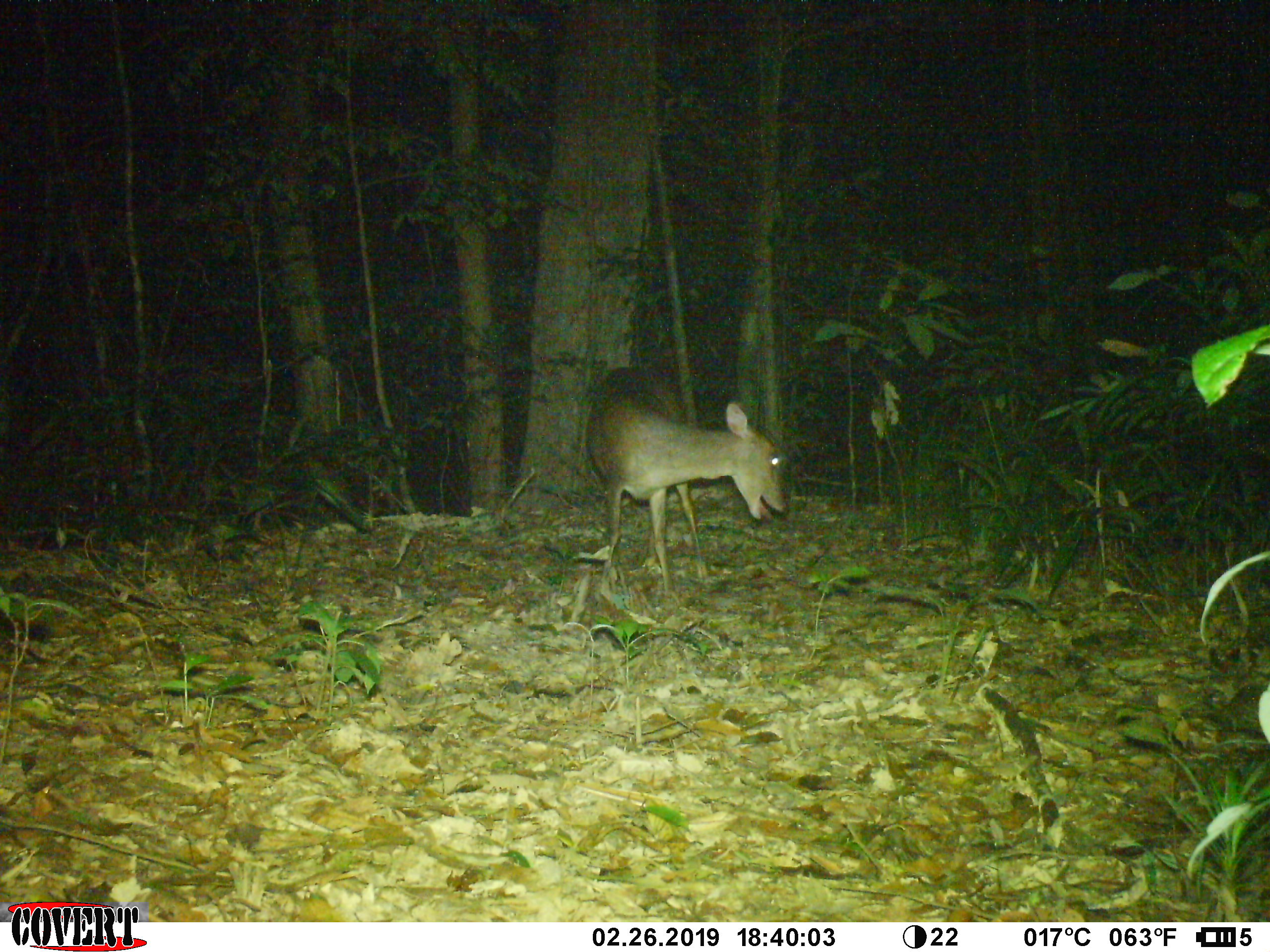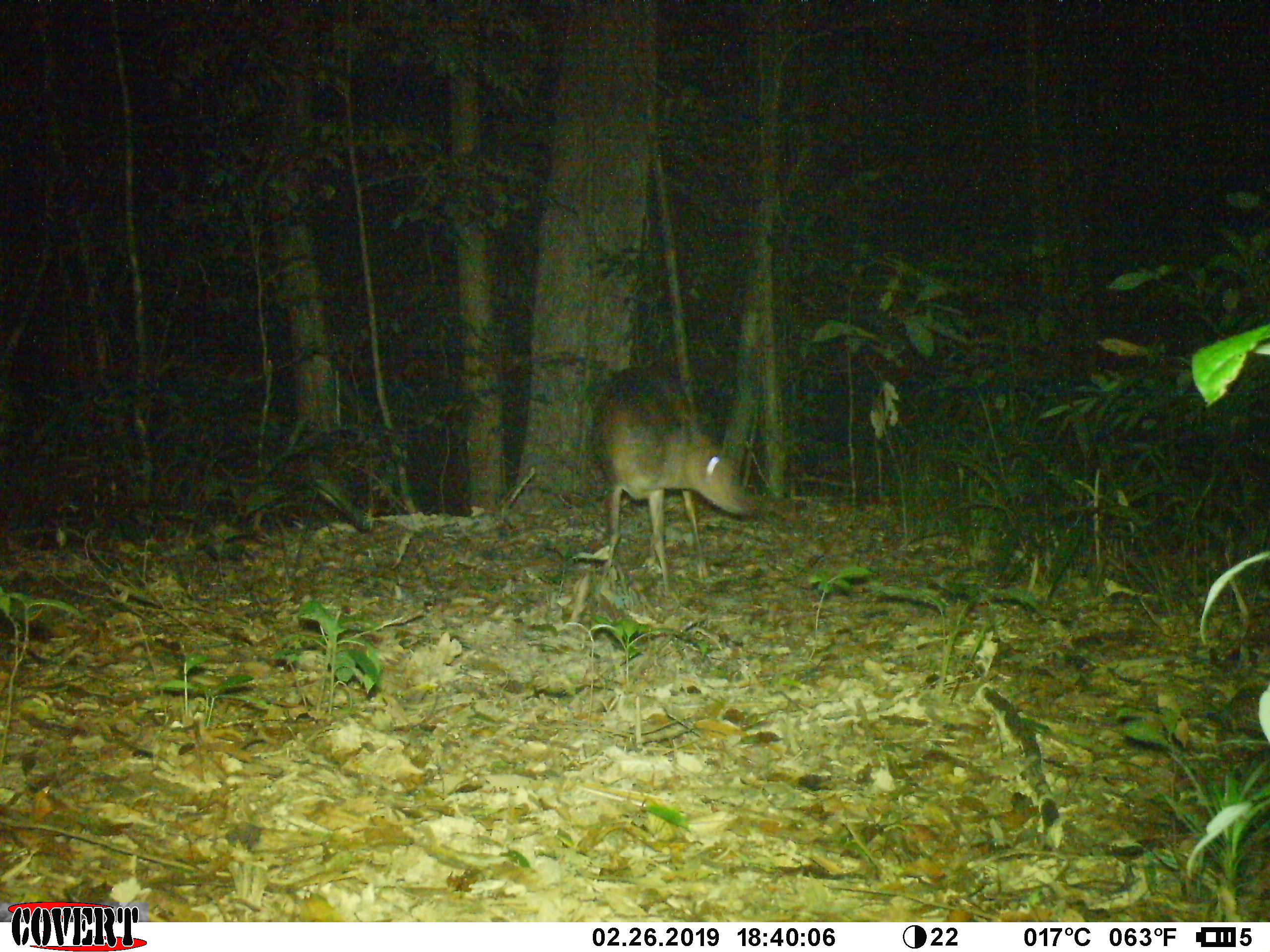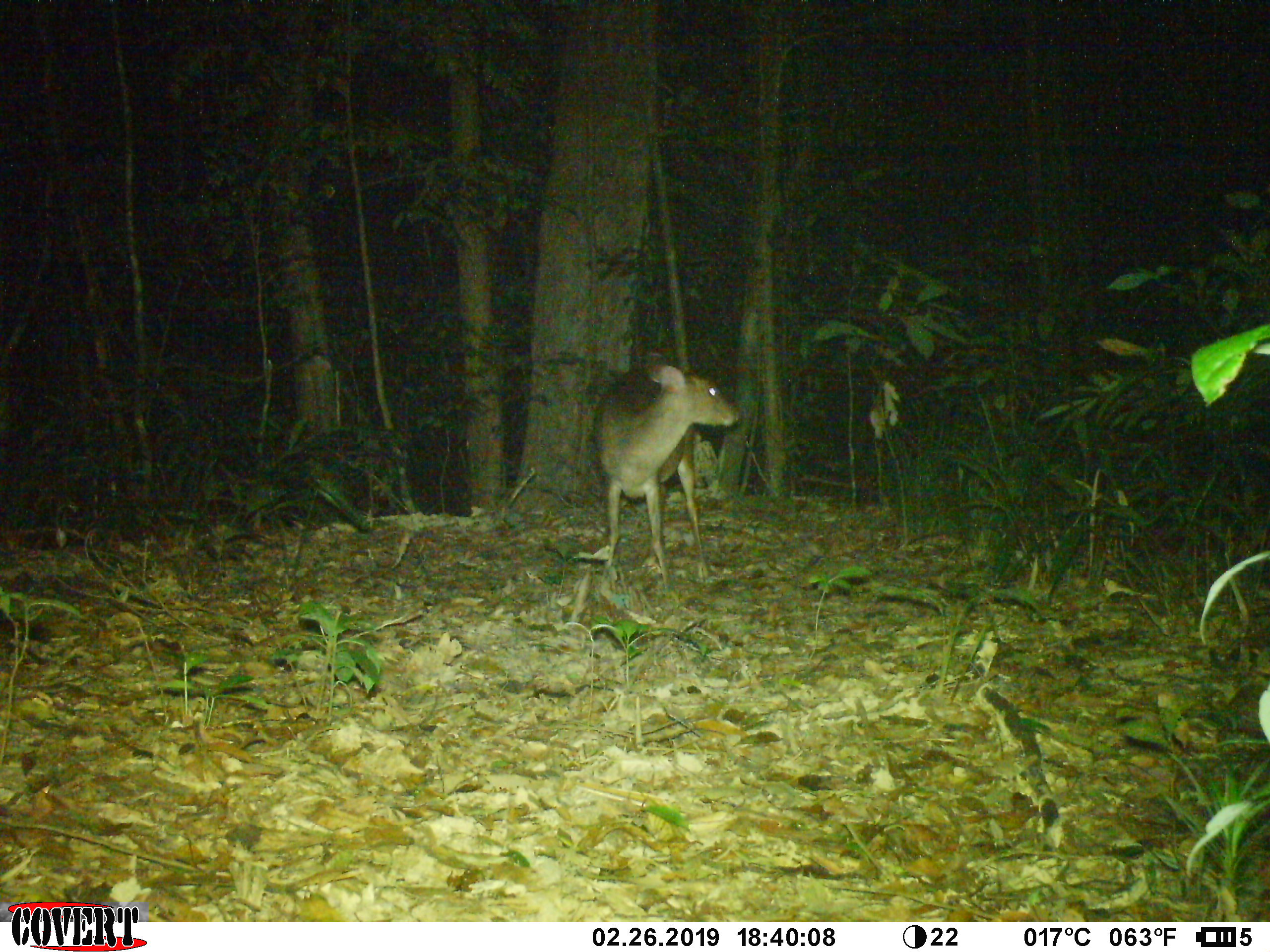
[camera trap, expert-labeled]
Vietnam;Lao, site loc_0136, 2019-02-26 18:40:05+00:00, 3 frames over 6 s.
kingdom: Animalia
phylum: Chordata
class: Mammalia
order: Artiodactyla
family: Cervidae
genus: Muntiacus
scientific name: Muntiacus vuquangensis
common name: large-antlered muntjac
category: large antlered muntjac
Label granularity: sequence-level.